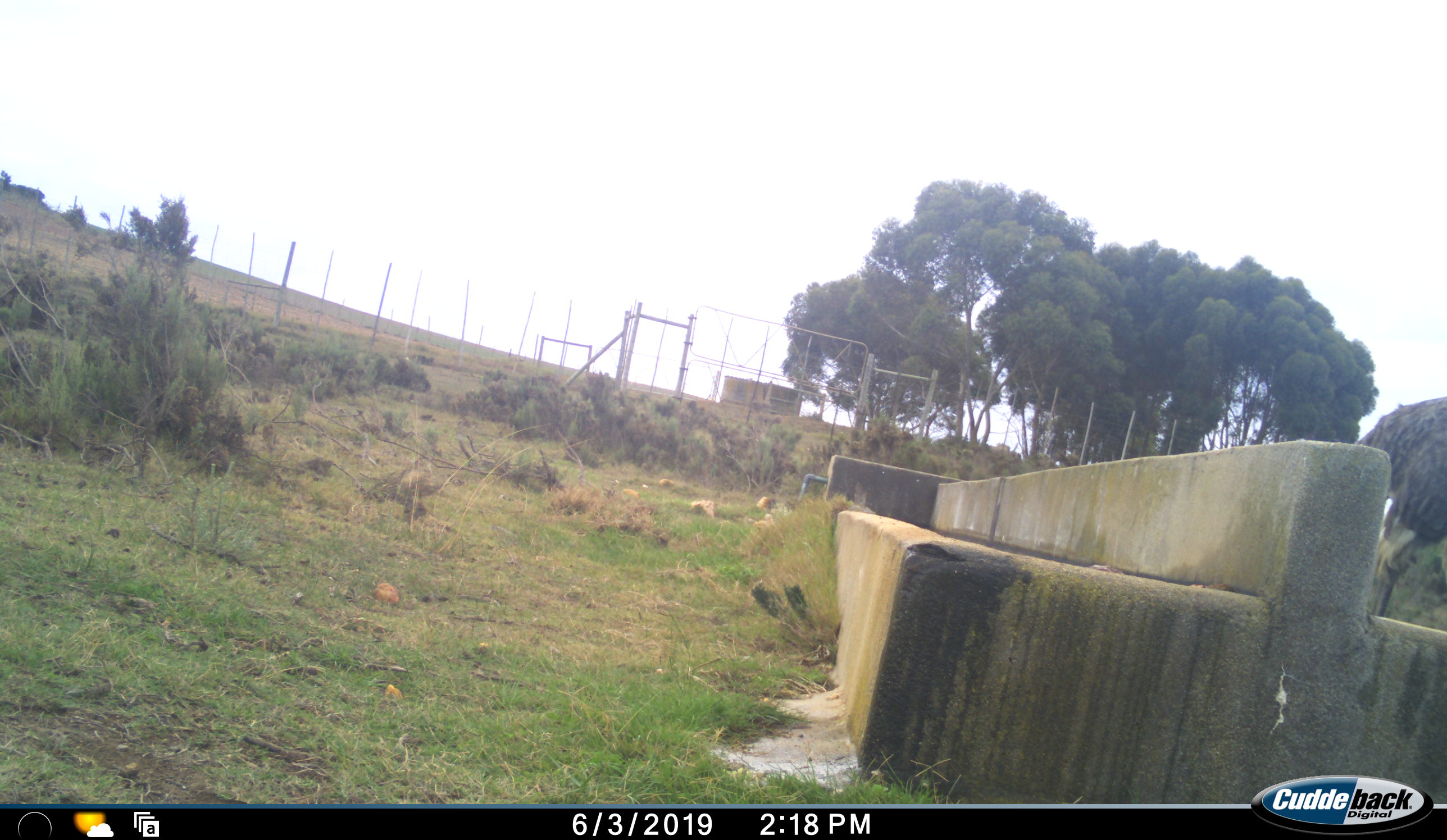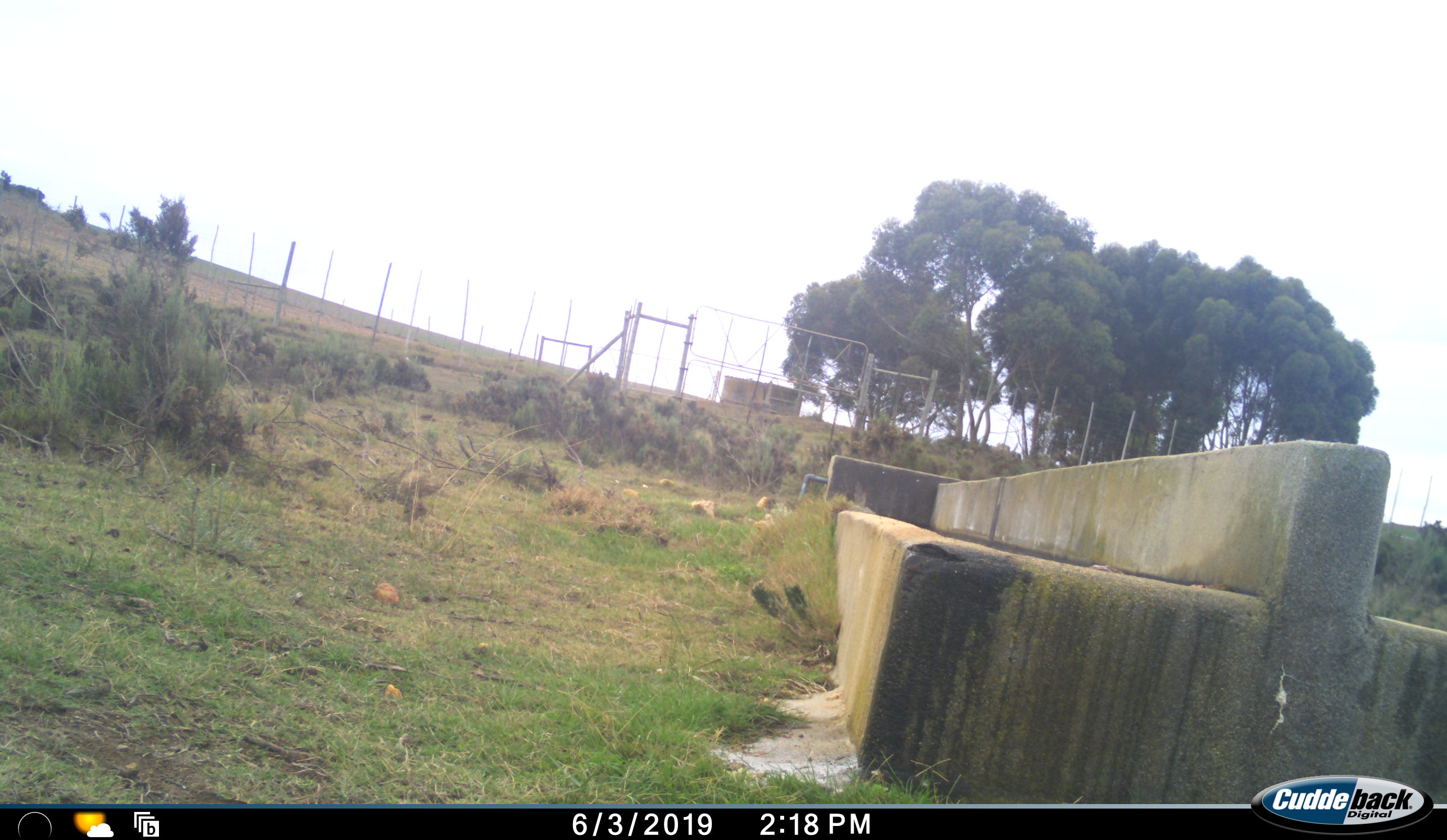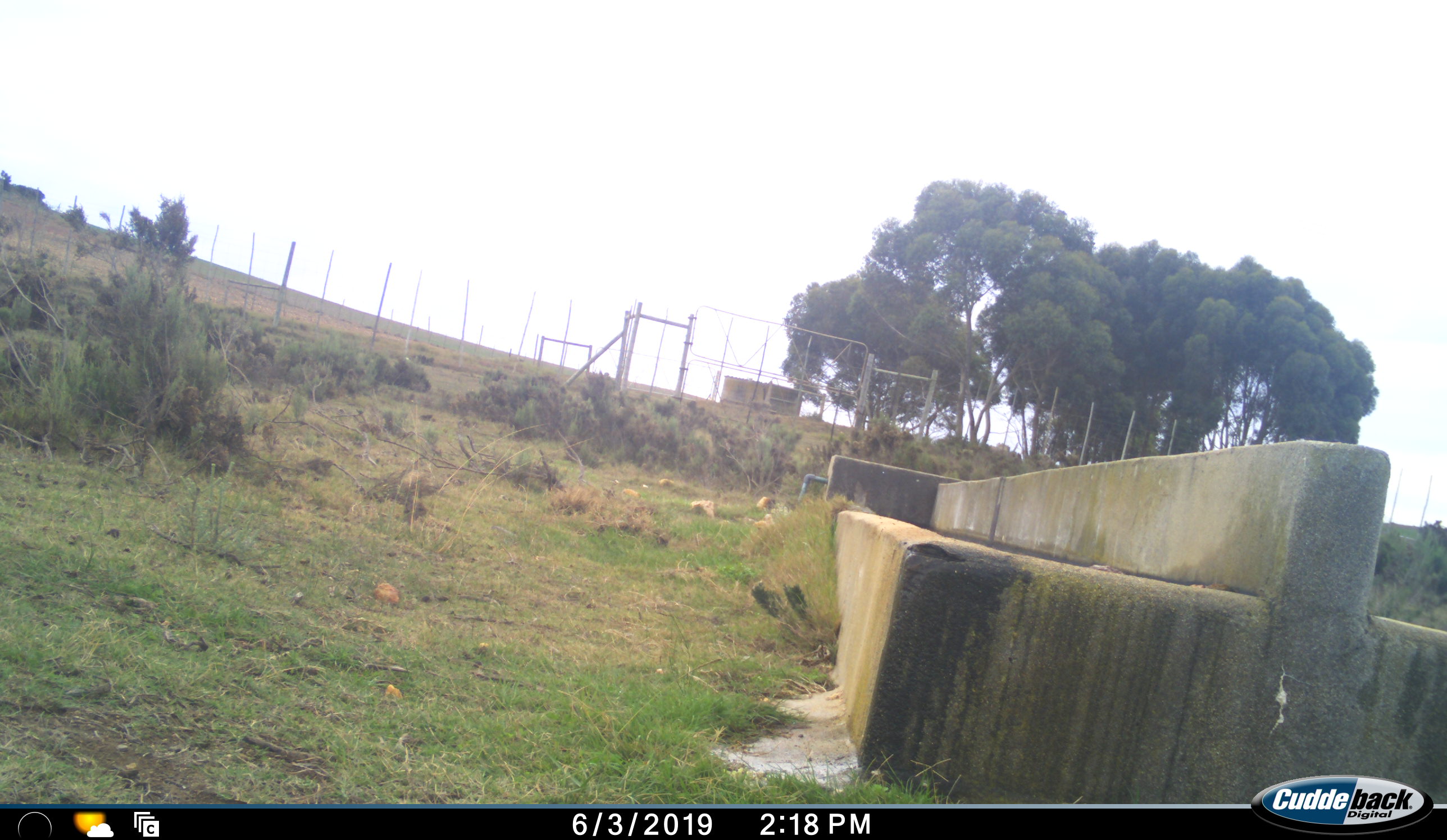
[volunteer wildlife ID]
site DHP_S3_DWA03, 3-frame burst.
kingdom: Animalia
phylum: Chordata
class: Aves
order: Struthioniformes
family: Struthionidae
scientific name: Struthionidae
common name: ostrich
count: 1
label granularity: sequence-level